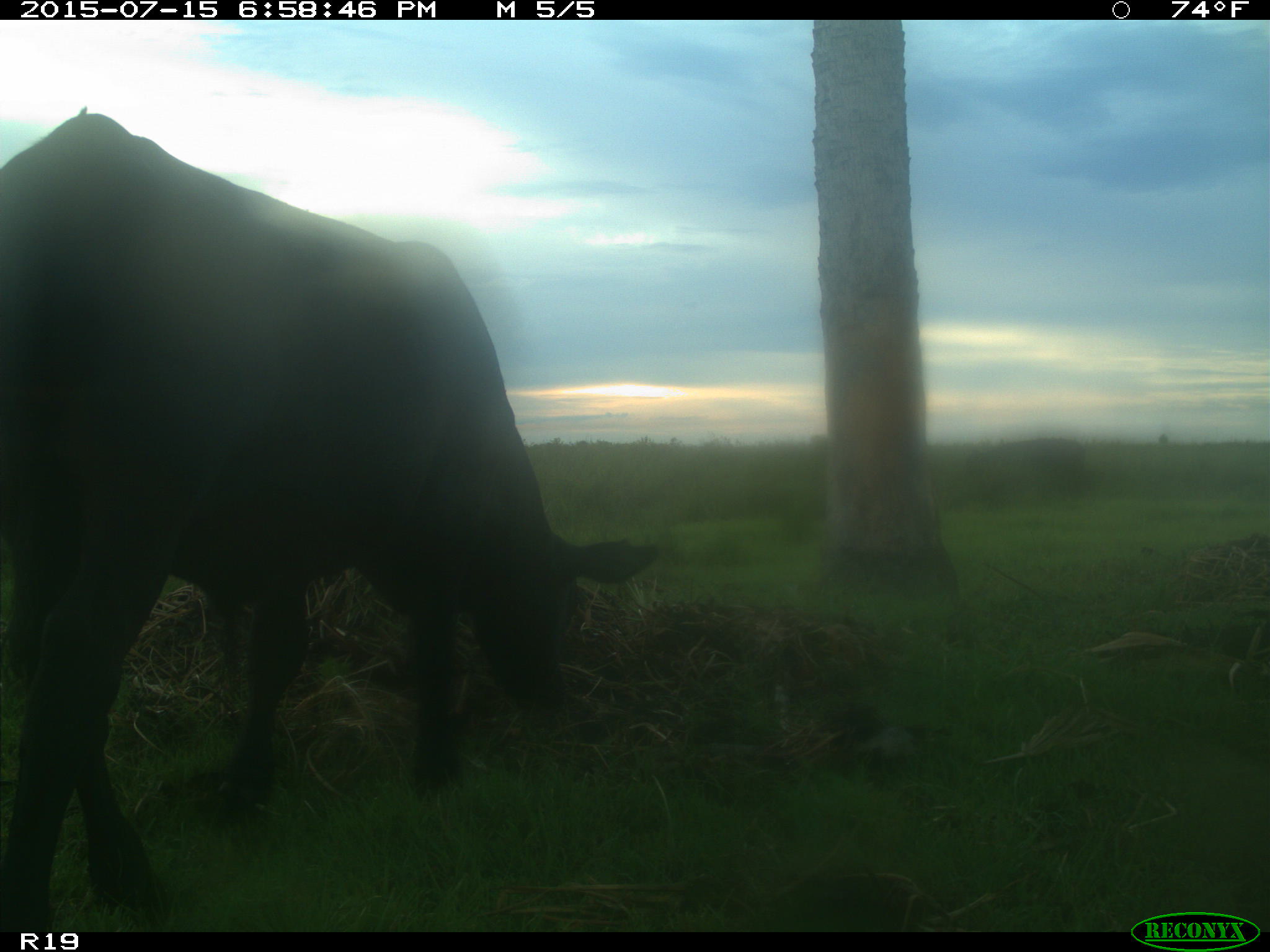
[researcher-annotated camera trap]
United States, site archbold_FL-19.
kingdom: Animalia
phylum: Chordata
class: Mammalia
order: Artiodactyla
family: Bovidae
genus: Bos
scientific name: Bos taurus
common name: domestic cow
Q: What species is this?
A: Bos taurus (domestic cow).